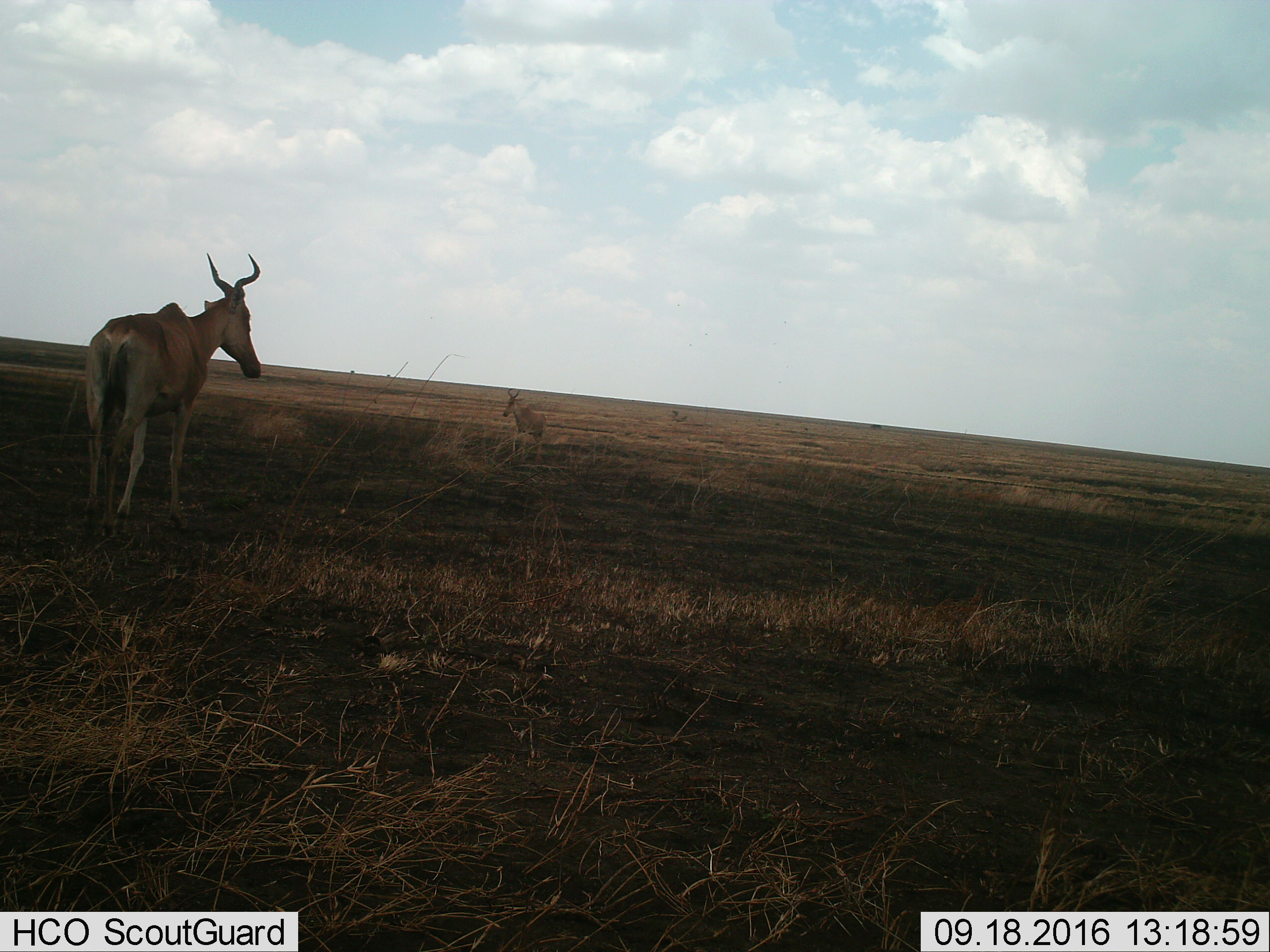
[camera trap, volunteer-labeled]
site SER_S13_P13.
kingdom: Animalia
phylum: Chordata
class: Mammalia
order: Artiodactyla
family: Bovidae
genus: Alcelaphus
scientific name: Alcelaphus buselaphus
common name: hartebeest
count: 2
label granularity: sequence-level